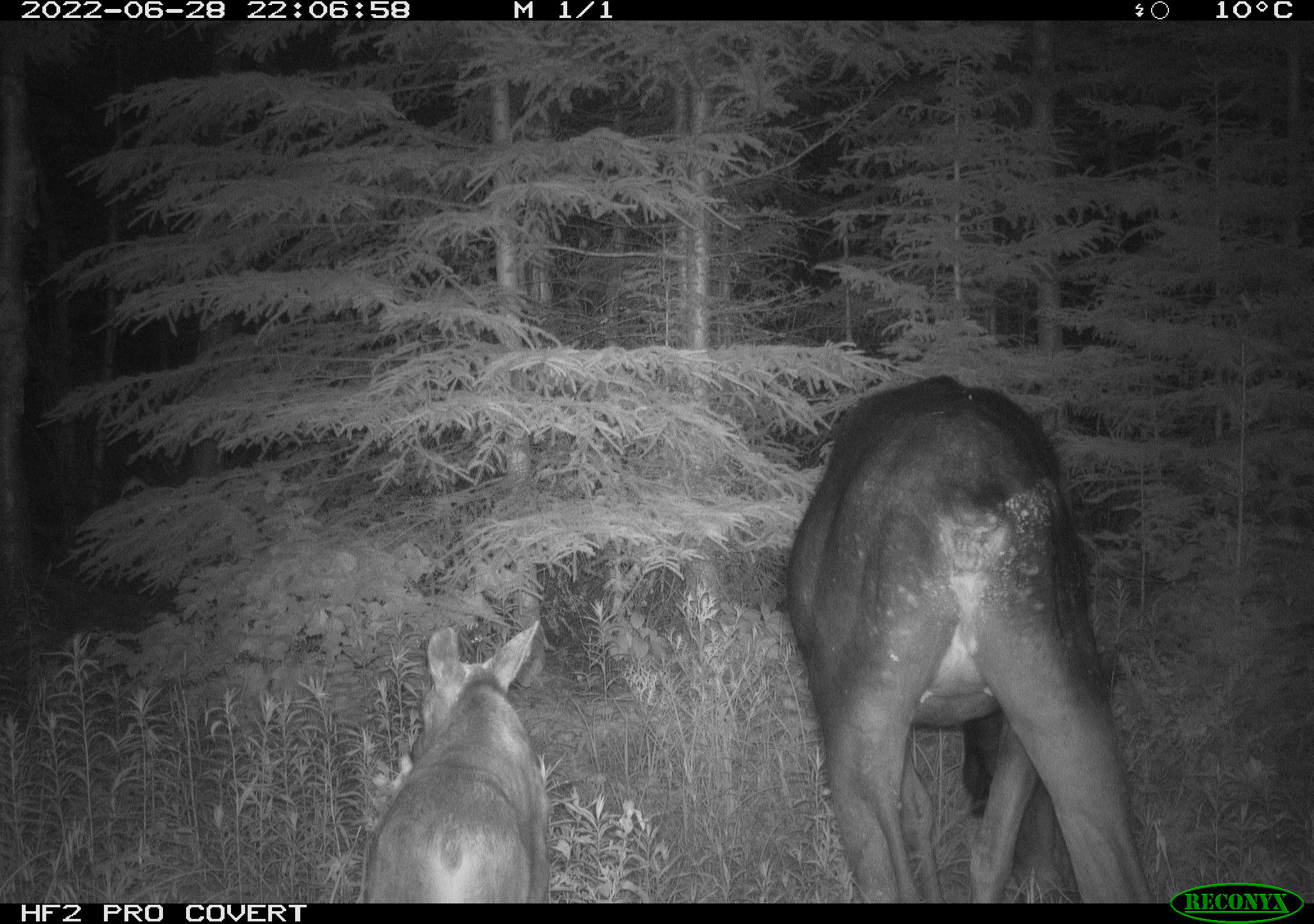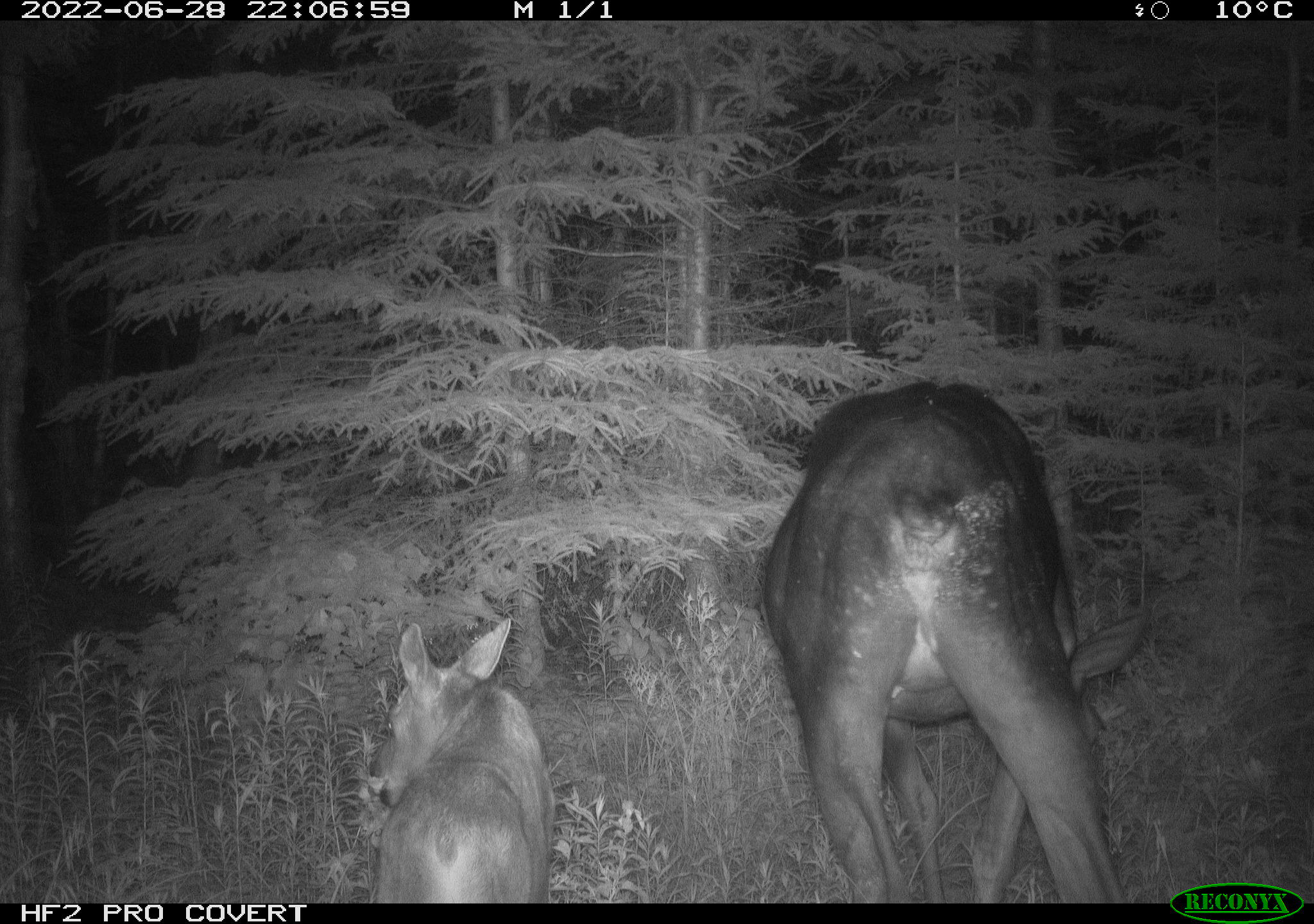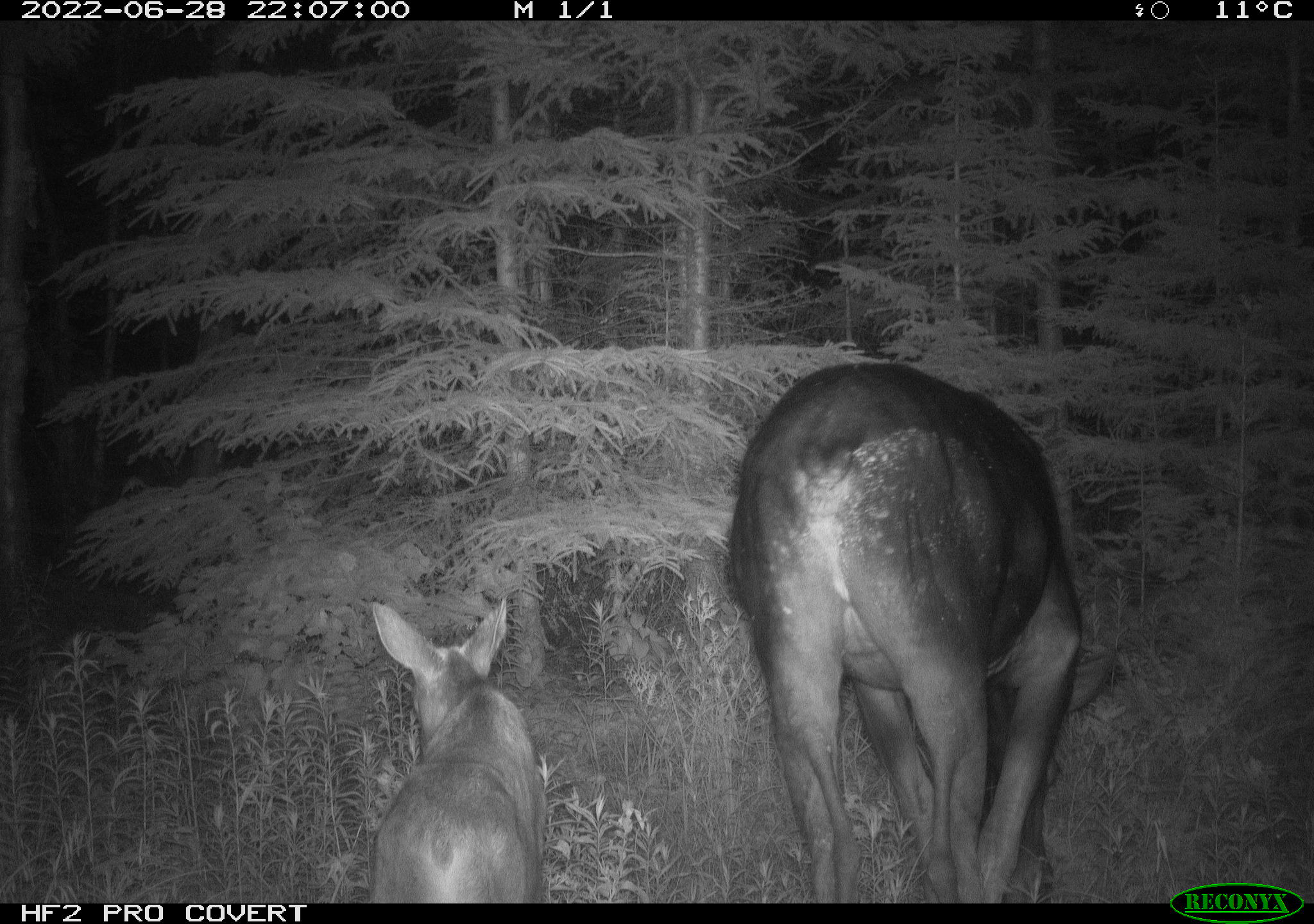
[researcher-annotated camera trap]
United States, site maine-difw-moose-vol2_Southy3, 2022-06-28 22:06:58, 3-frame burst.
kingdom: Animalia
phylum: Chordata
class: Mammalia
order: Artiodactyla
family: Cervidae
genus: Alces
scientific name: Alces alces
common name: moose